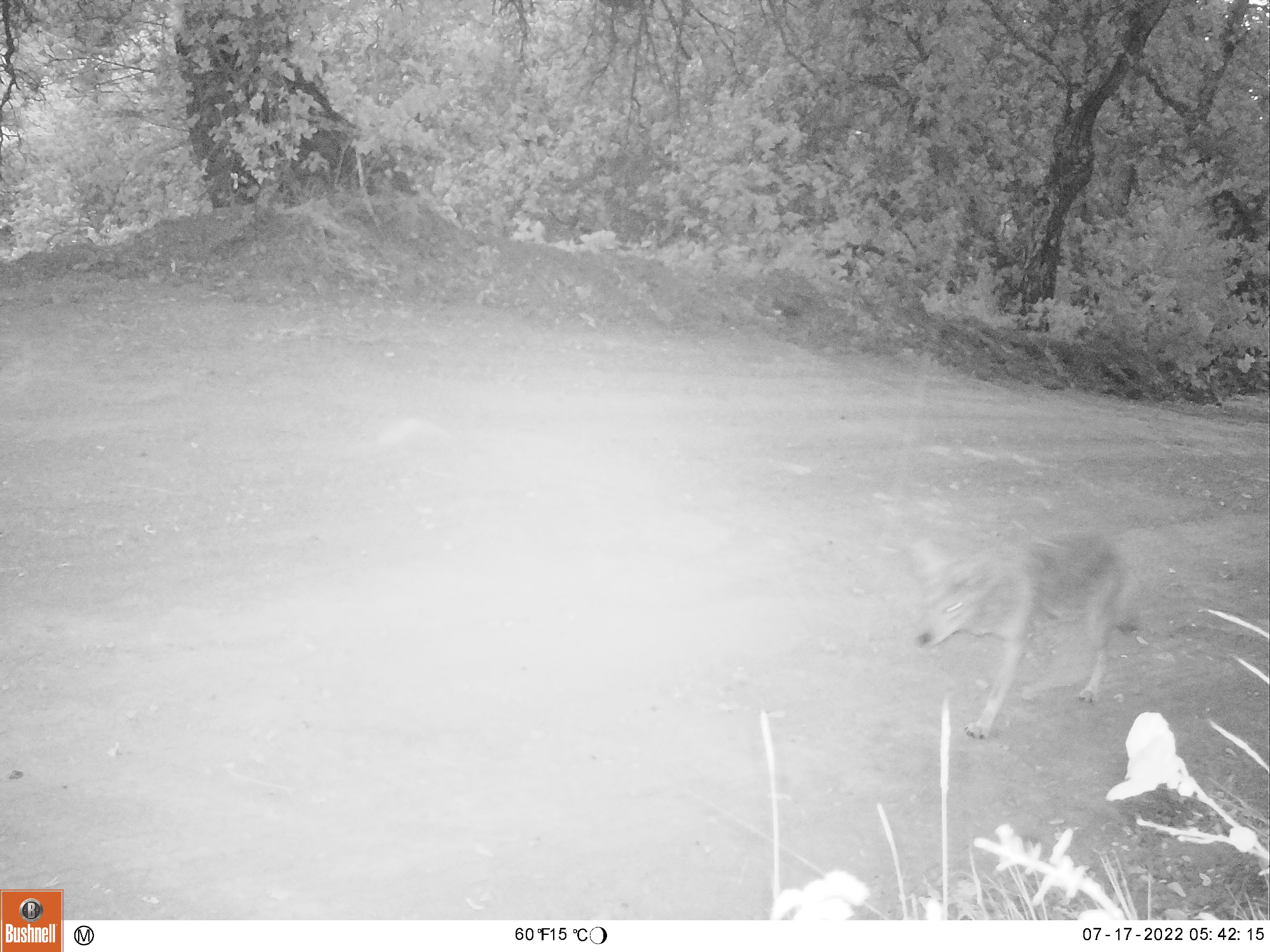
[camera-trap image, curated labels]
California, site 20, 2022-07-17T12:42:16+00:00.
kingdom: Animalia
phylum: Chordata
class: Mammalia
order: Carnivora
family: Canidae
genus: Canis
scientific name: Canis latrans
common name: coyote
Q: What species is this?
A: Coyote (Canis latrans).